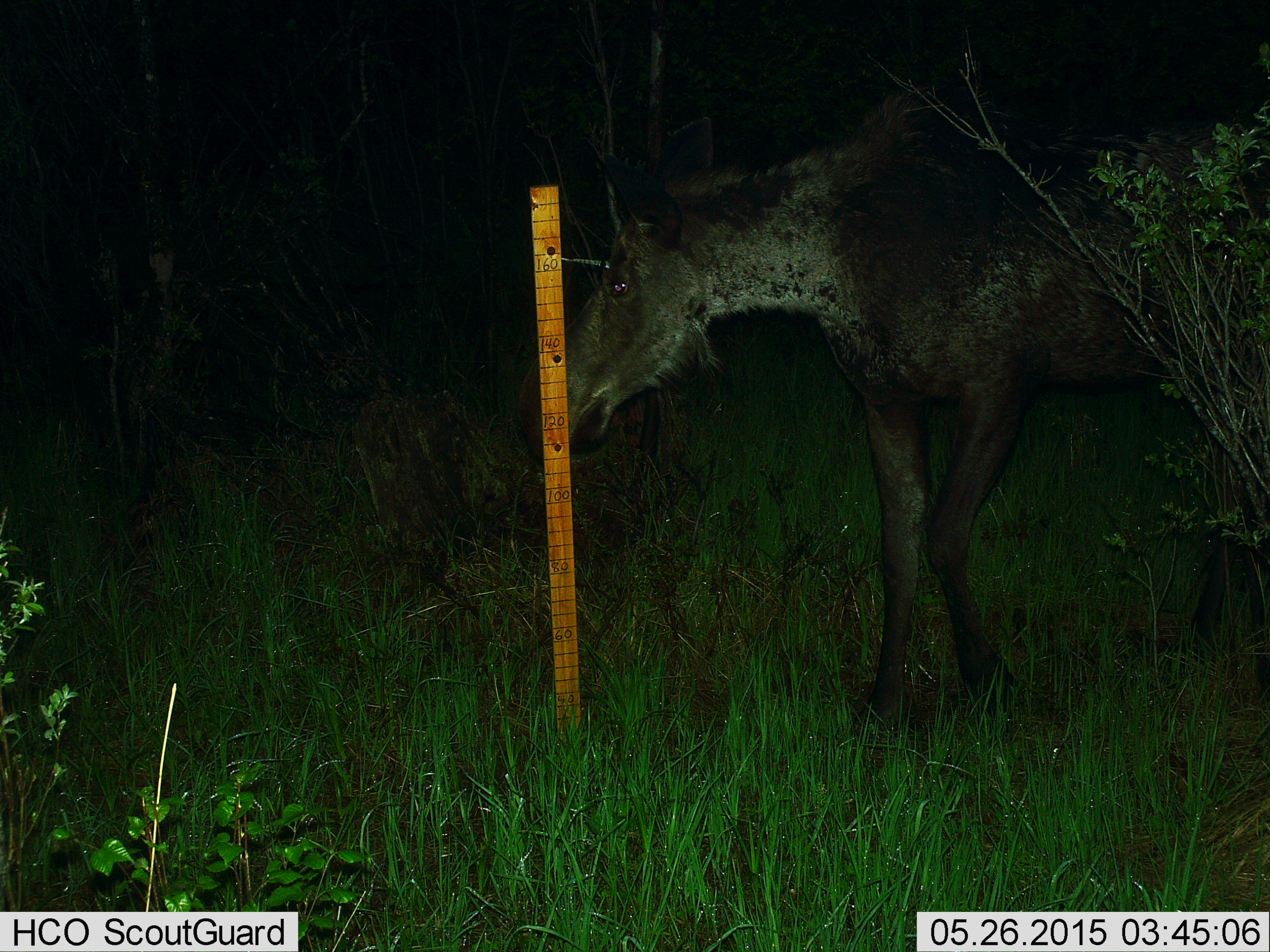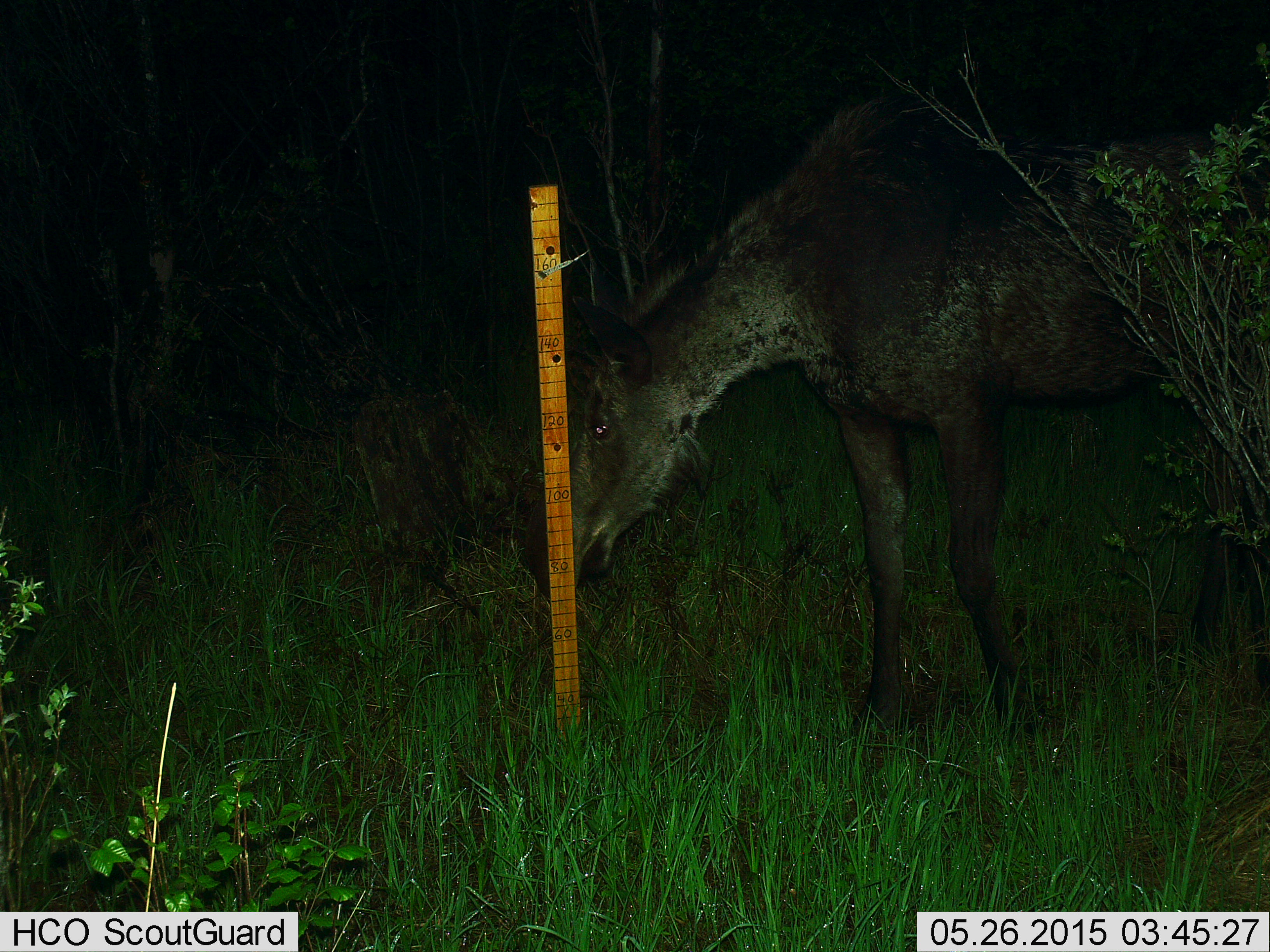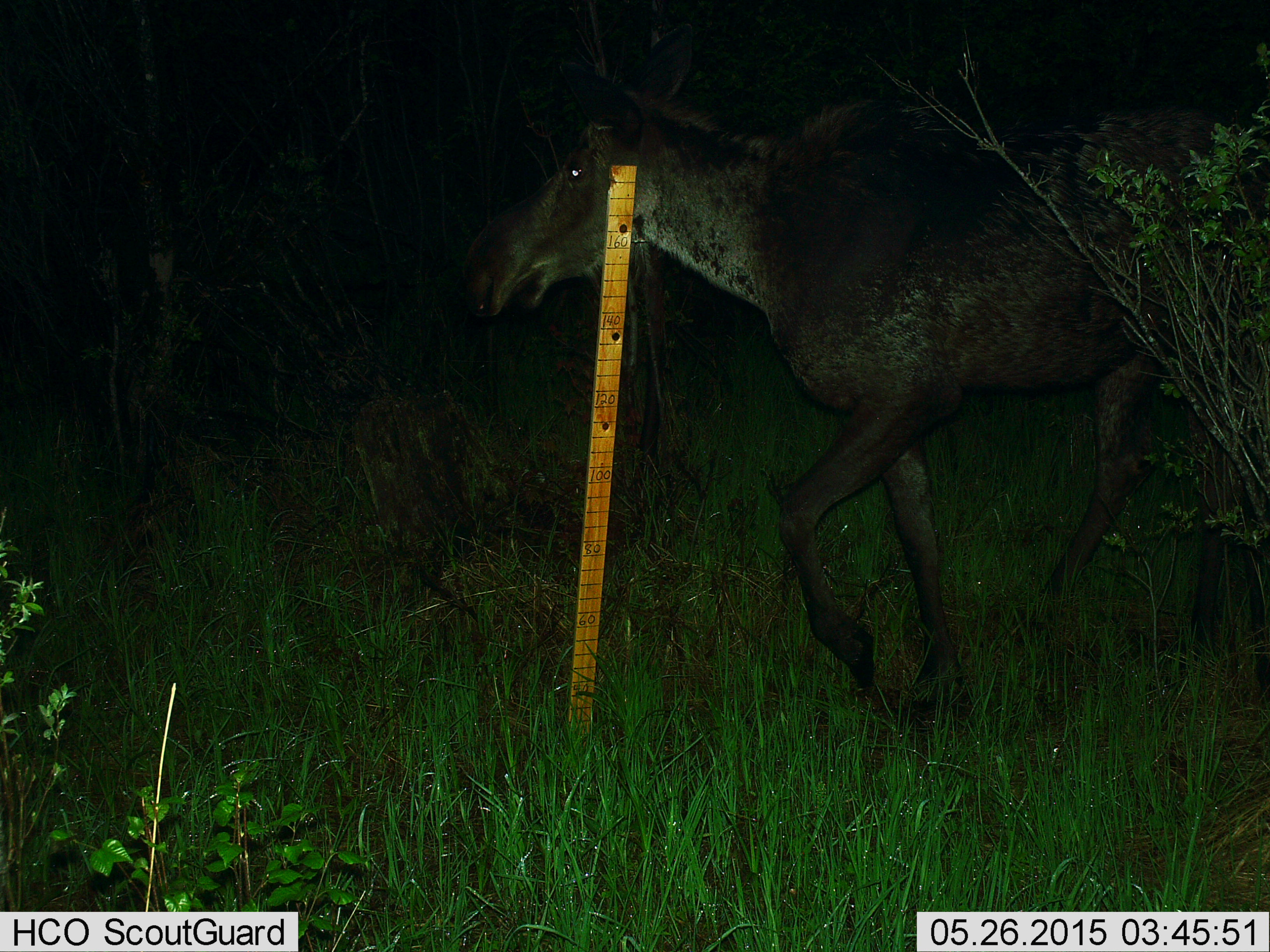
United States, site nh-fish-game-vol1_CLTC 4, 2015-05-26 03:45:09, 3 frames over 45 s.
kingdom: Animalia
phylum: Chordata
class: Mammalia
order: Artiodactyla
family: Cervidae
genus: Alces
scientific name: Alces alces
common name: moose